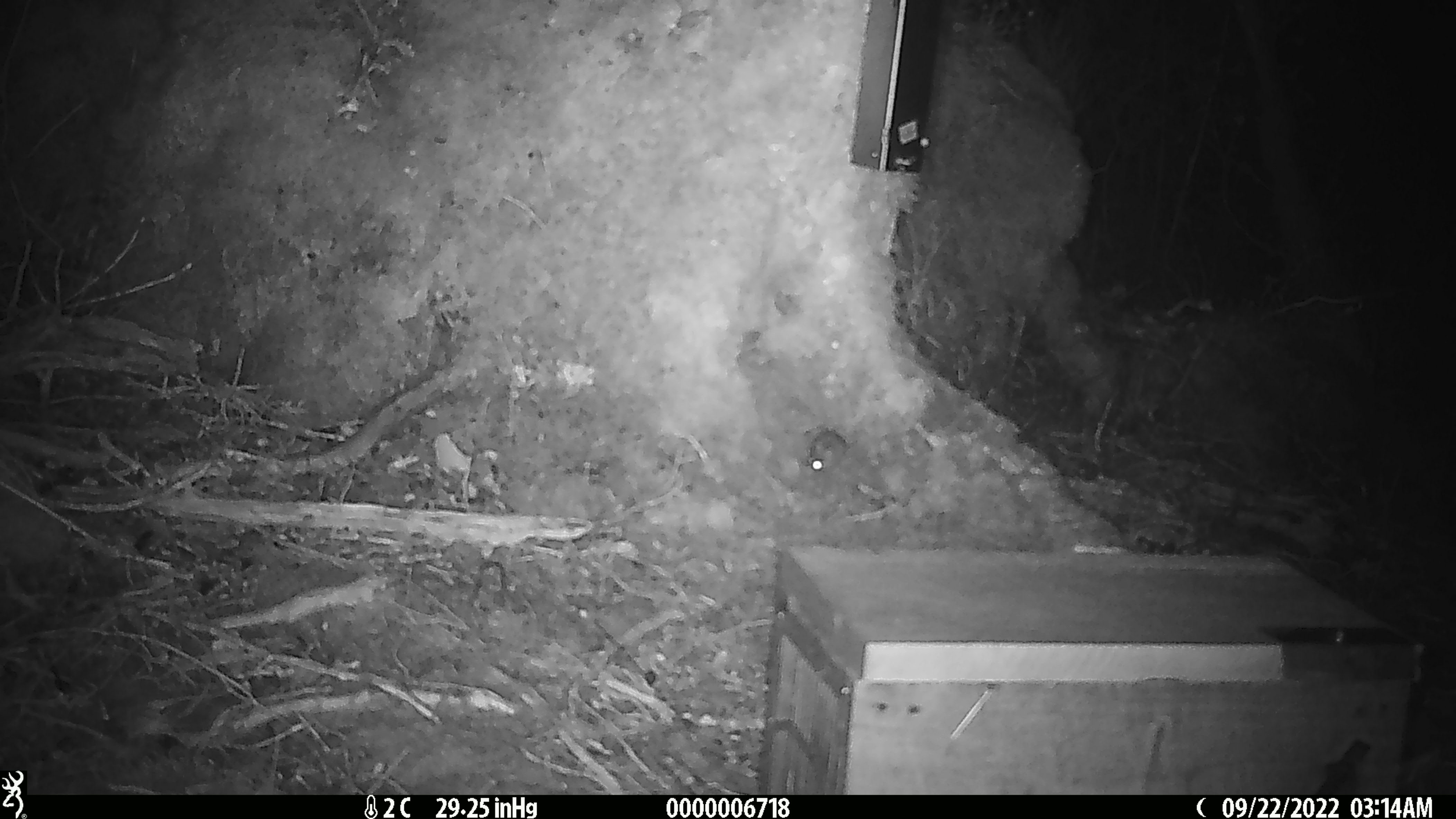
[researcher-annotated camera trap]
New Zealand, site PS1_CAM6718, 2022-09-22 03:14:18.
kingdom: Animalia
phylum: Chordata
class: Mammalia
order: Rodentia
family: Muridae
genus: Mus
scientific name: Mus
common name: mouse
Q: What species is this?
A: Mouse (Mus).